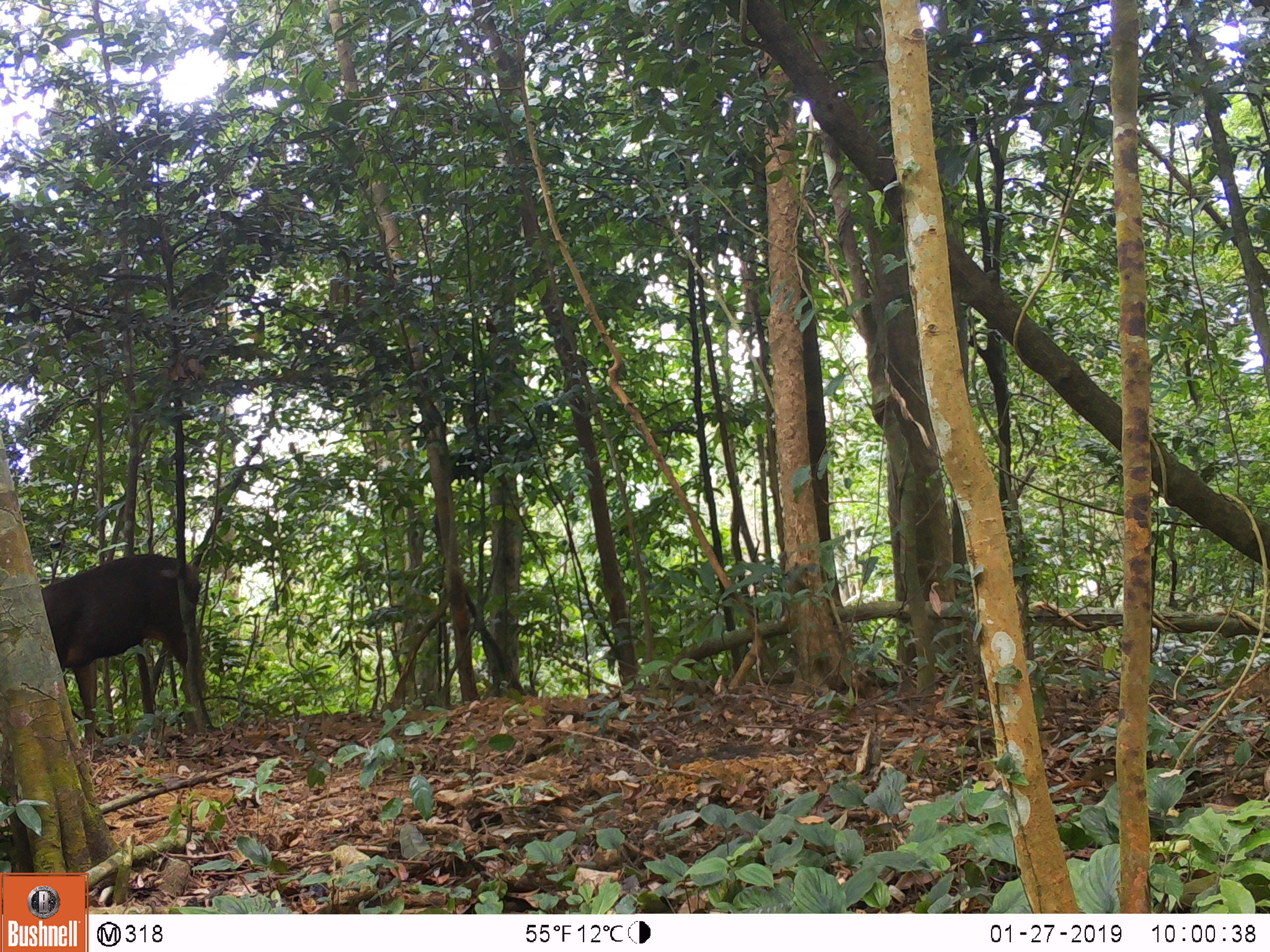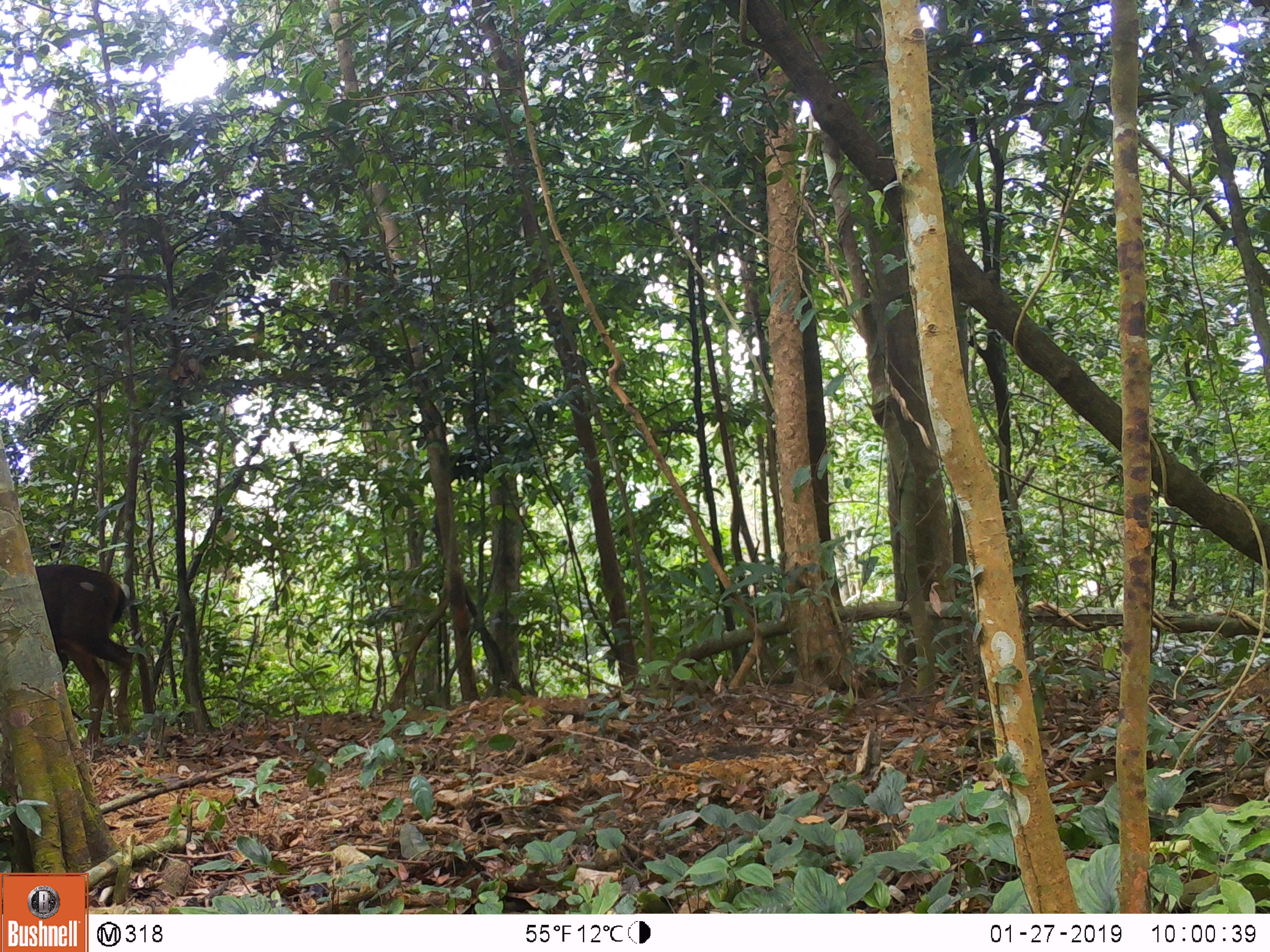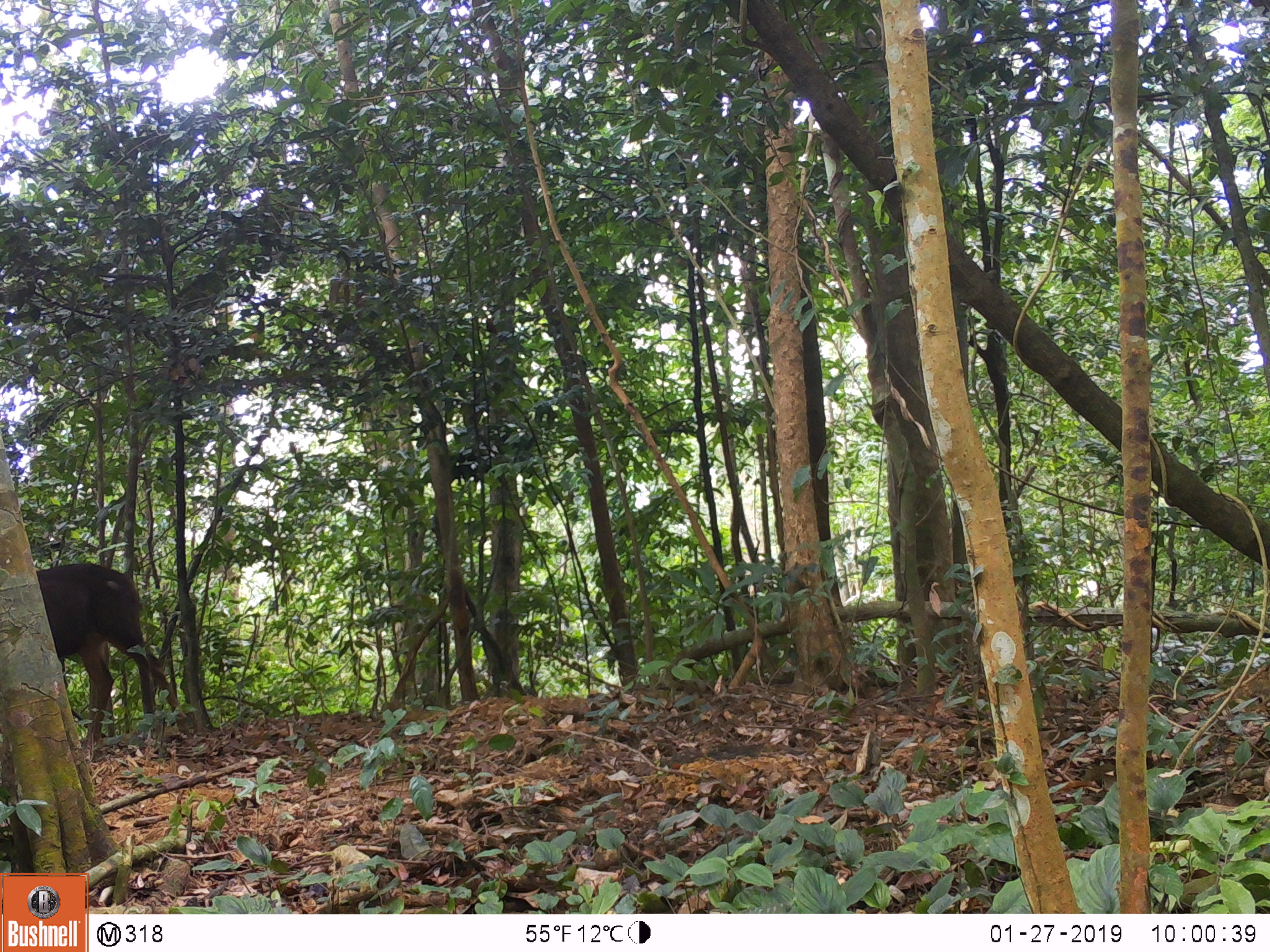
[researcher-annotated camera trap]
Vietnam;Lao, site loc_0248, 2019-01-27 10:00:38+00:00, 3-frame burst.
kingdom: Animalia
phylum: Chordata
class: Mammalia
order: Artiodactyla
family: Cervidae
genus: Rusa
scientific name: Rusa unicolor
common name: sambar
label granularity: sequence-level